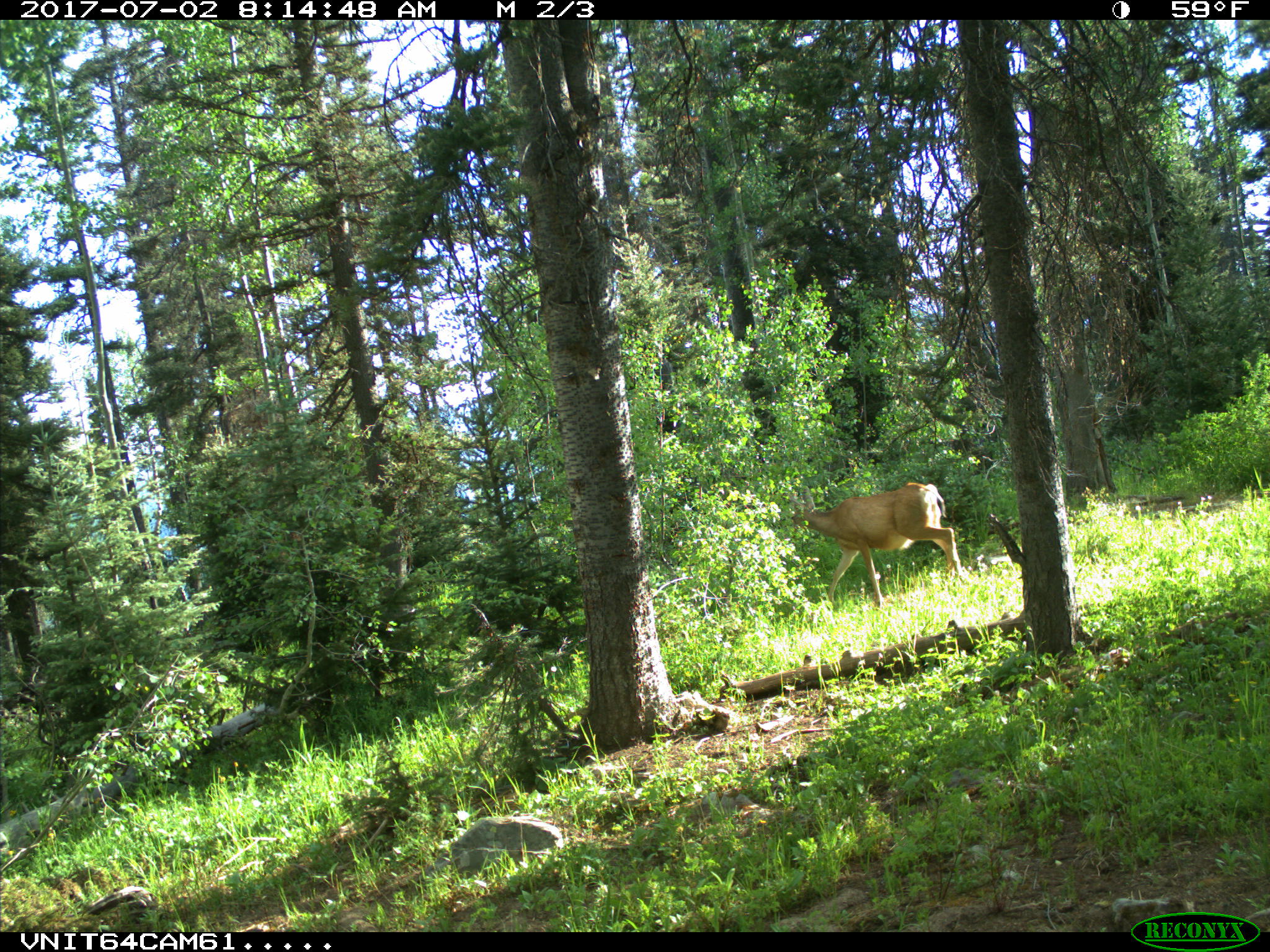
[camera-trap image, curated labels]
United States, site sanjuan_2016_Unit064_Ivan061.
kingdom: Animalia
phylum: Chordata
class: Mammalia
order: Artiodactyla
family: Cervidae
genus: Odocoileus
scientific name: Odocoileus hemionus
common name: mule deer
Odocoileus hemionus (mule deer).